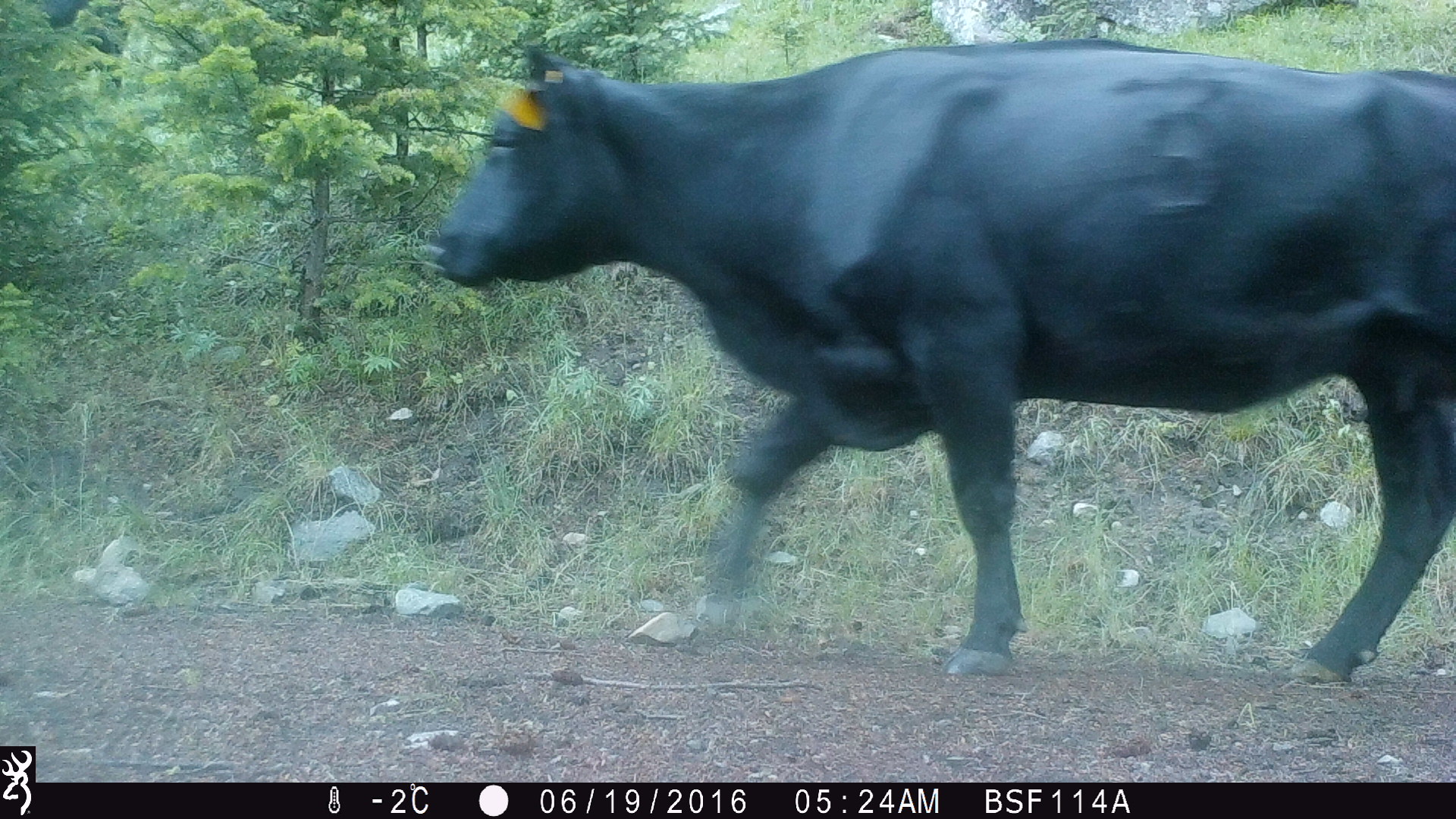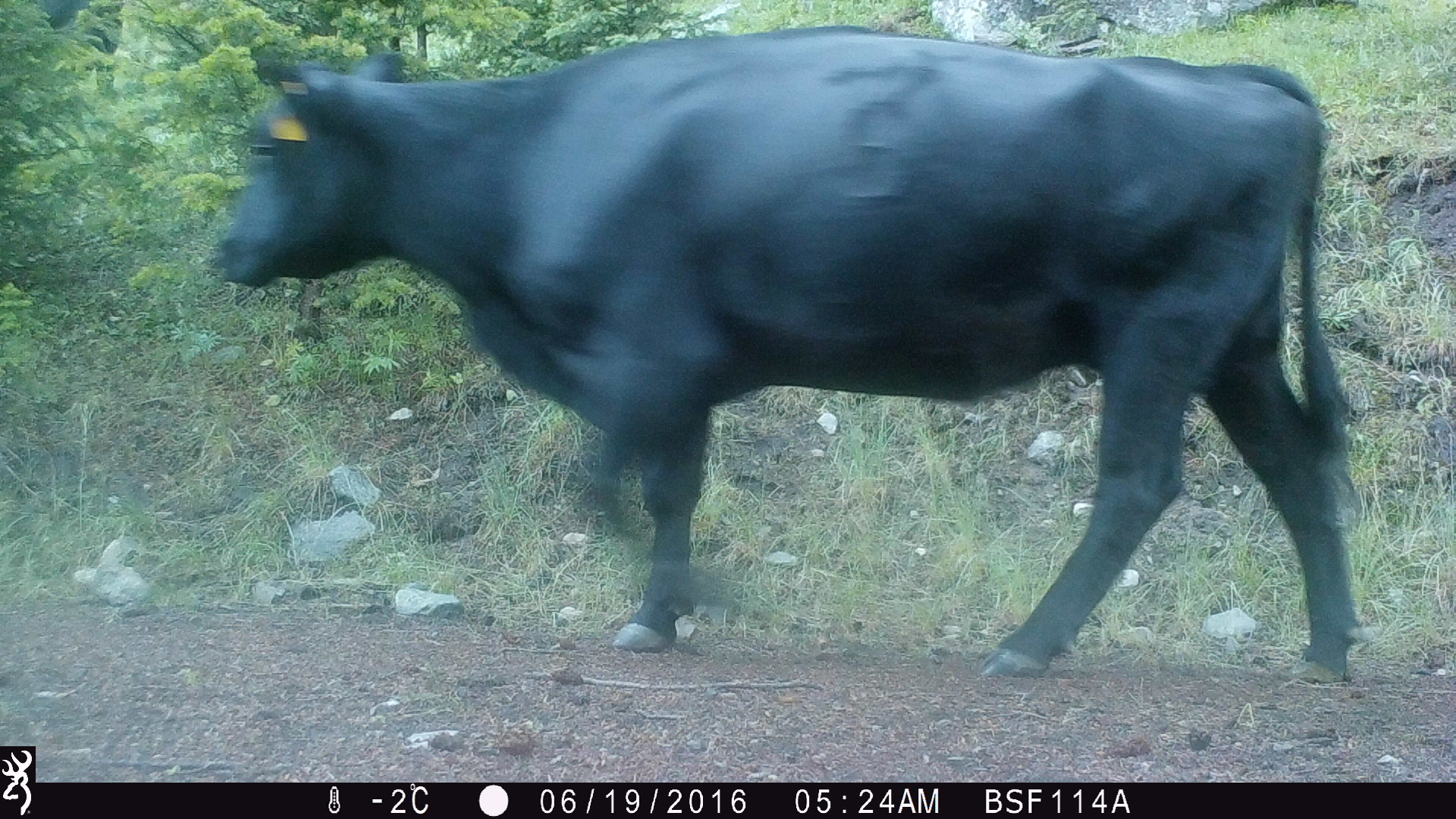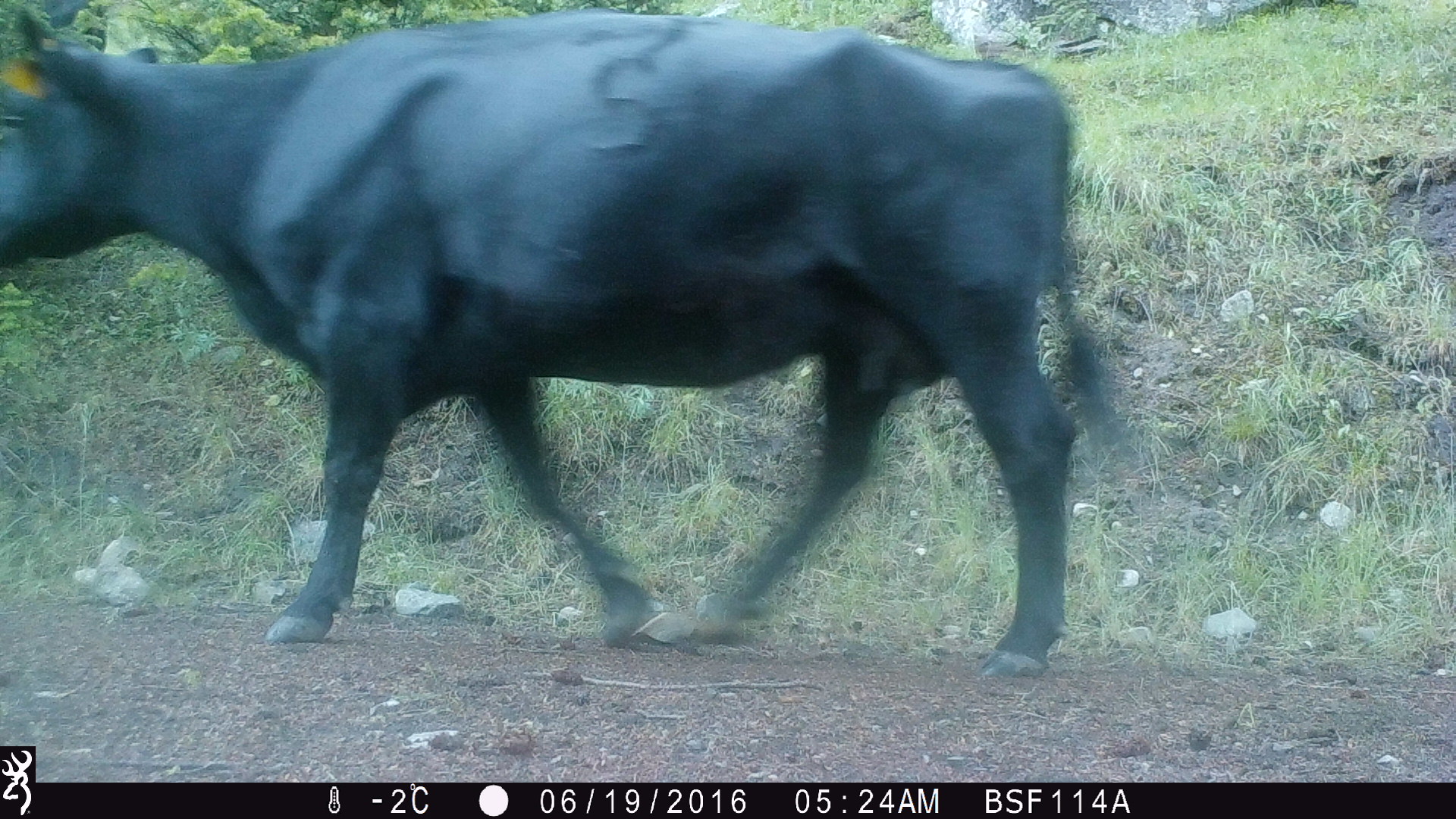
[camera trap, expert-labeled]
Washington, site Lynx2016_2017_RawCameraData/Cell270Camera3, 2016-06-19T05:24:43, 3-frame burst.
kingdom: Animalia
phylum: Chordata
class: Mammalia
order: Artiodactyla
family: Bovidae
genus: Bos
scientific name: Bos taurus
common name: domestic cattle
Domestic cattle (Bos taurus). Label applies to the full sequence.